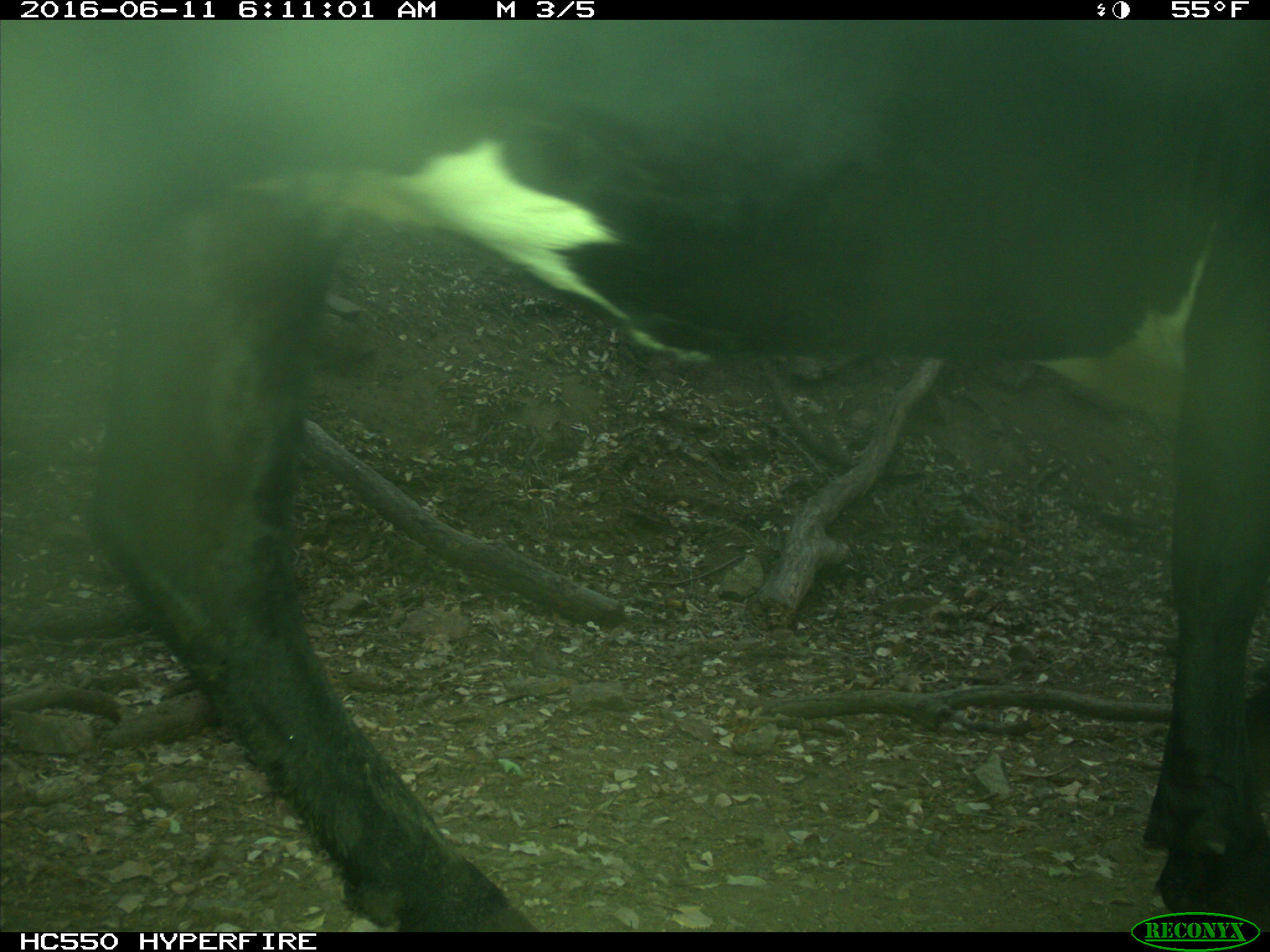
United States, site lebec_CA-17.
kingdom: Animalia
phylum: Chordata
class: Mammalia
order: Artiodactyla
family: Bovidae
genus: Bos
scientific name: Bos taurus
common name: domestic cow